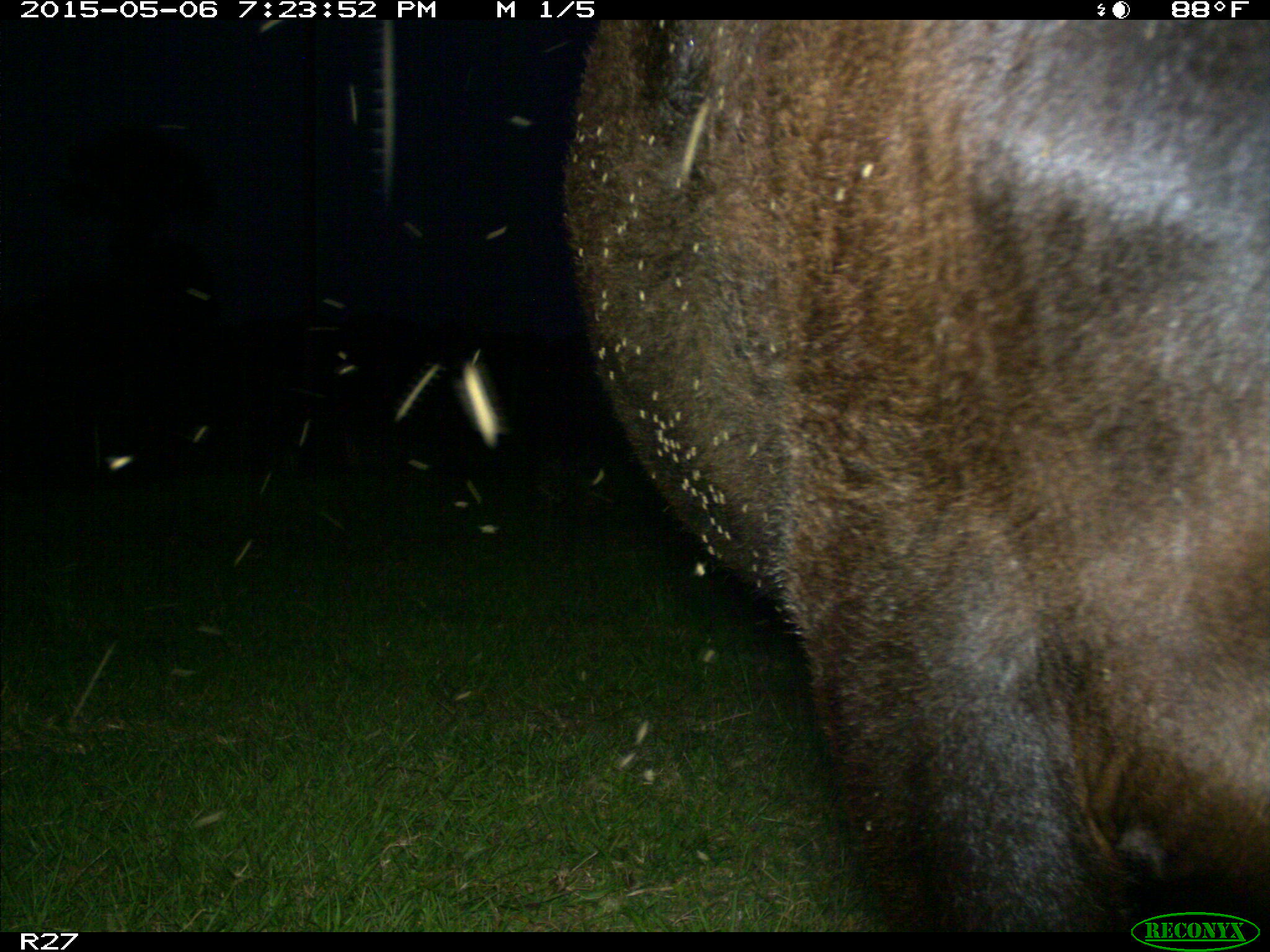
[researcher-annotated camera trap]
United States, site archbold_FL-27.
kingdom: Animalia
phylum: Chordata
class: Mammalia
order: Artiodactyla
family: Bovidae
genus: Bos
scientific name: Bos taurus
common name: domestic cow